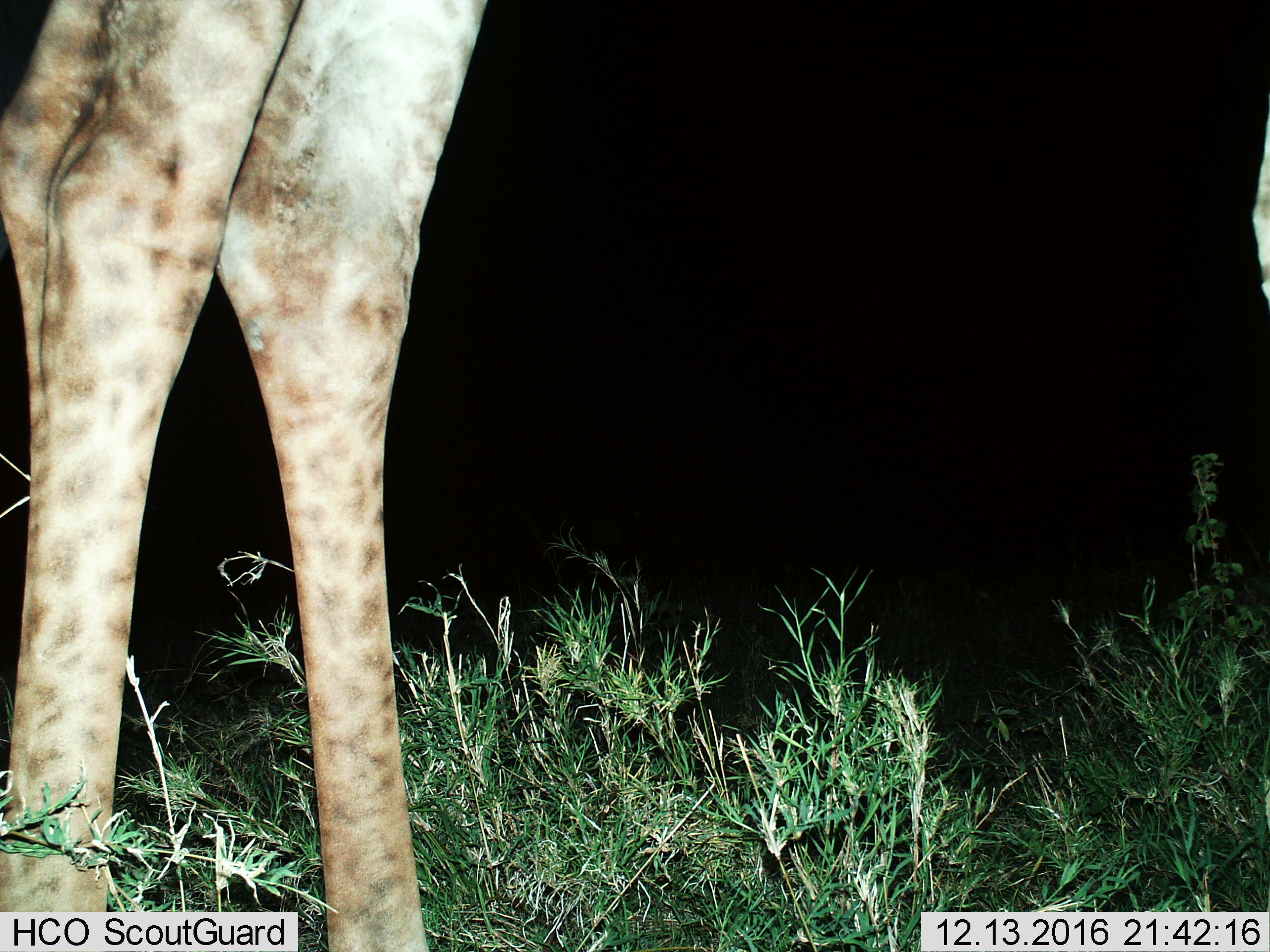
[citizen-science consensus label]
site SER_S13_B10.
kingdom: Animalia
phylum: Chordata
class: Mammalia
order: Artiodactyla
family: Giraffidae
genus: Giraffa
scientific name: Giraffa camelopardalis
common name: giraffe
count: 1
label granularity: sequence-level